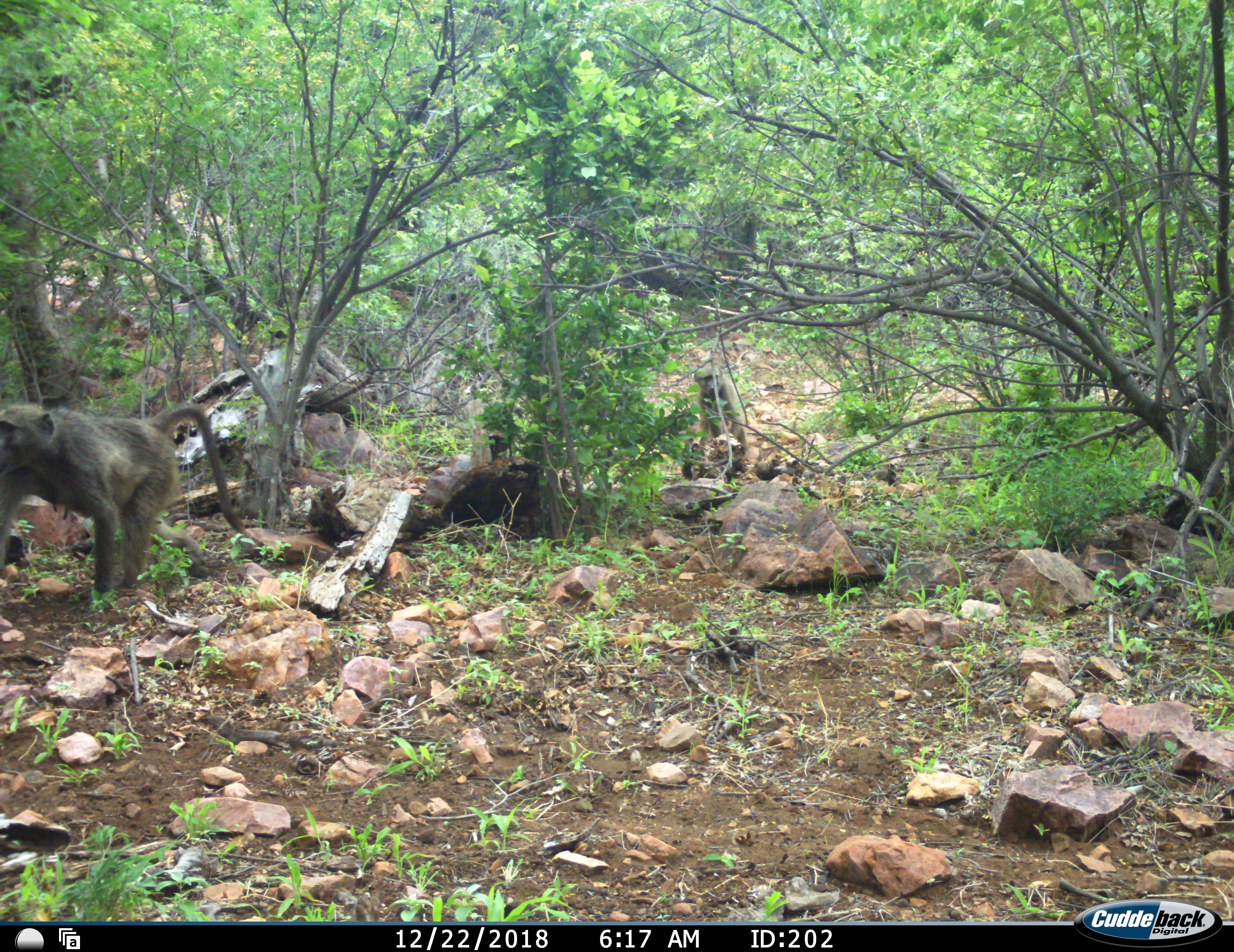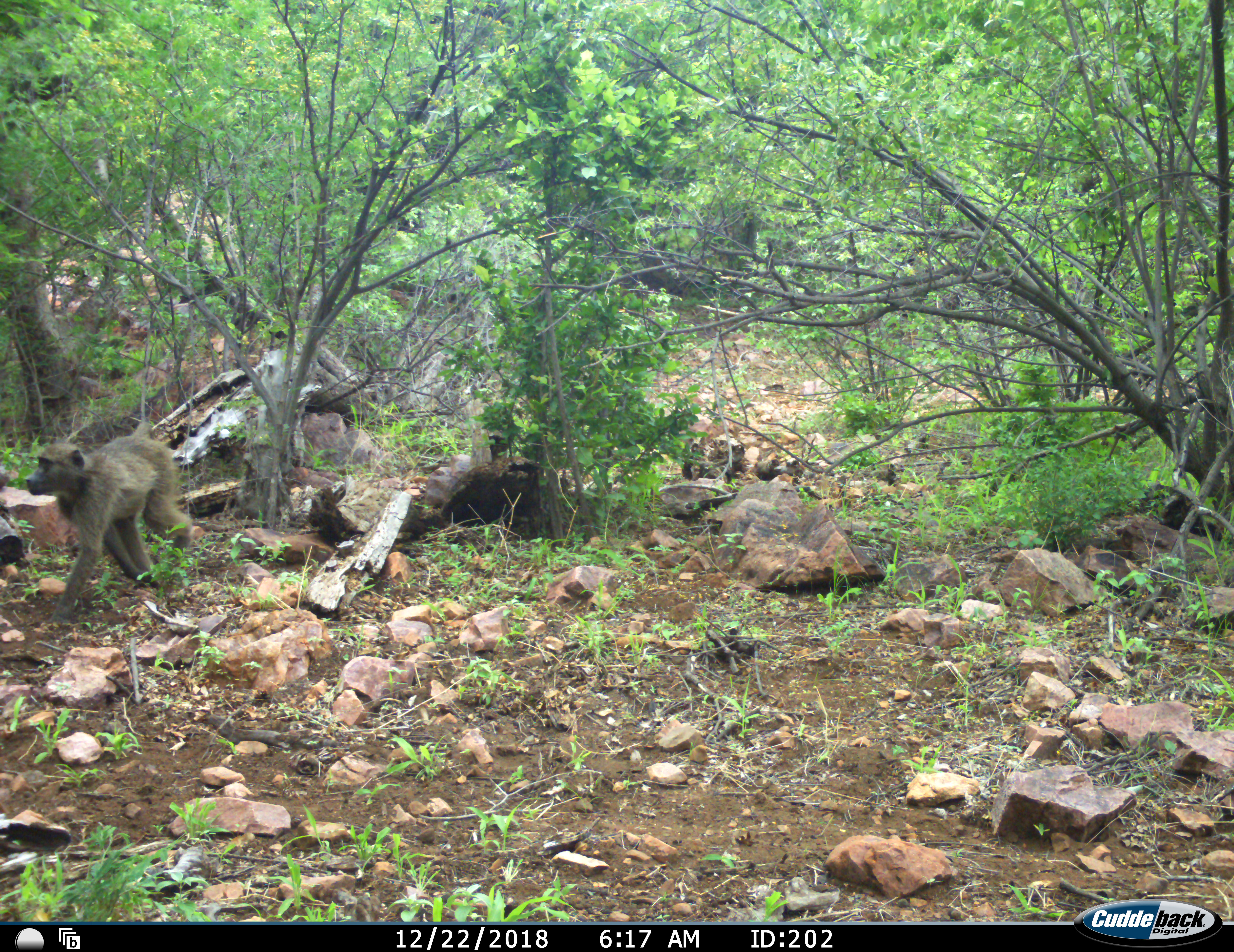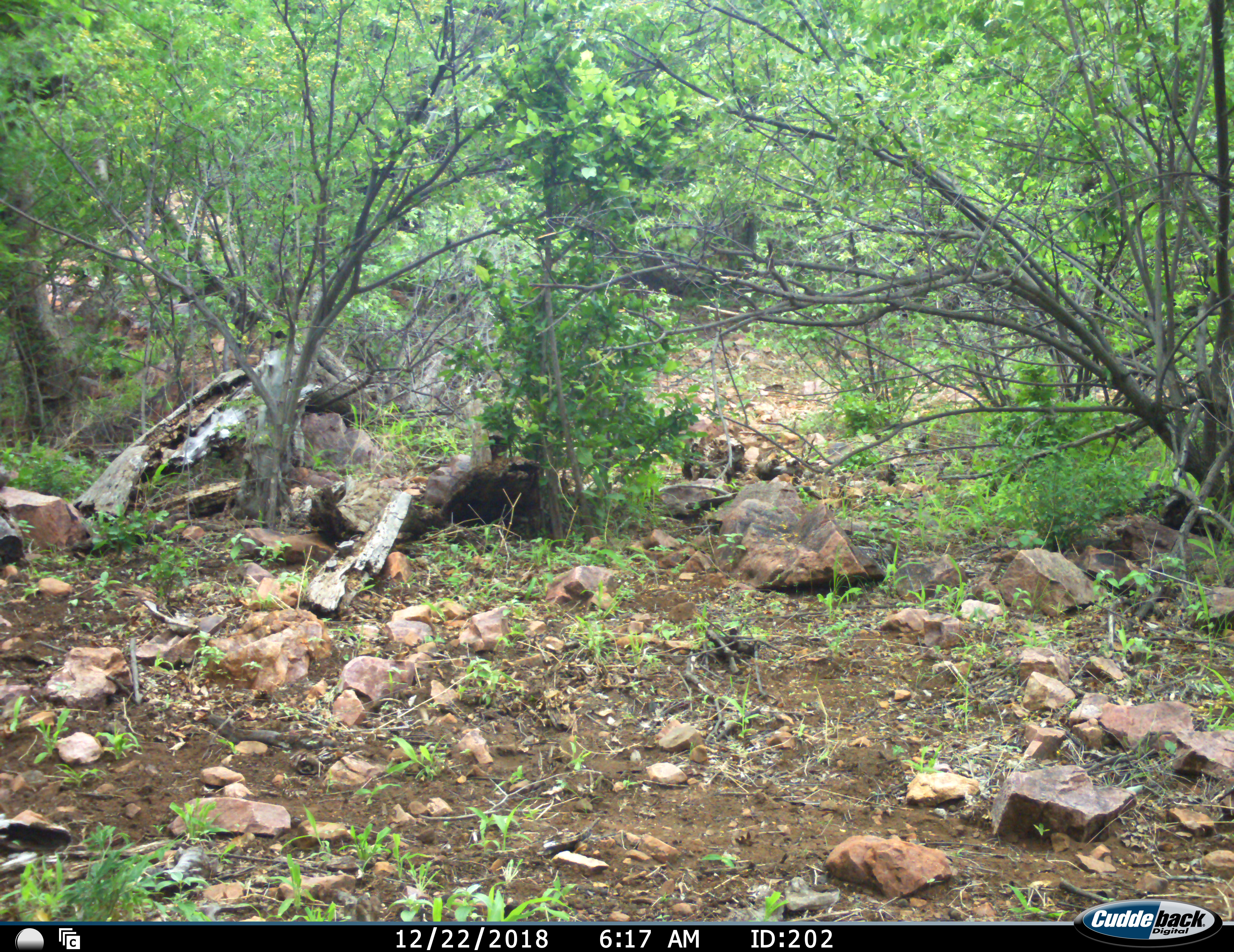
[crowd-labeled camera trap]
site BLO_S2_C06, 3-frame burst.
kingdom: Animalia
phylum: Chordata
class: Mammalia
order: Primates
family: Cercopithecidae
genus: Papio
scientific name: Papio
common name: baboon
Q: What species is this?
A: Baboon (Papio).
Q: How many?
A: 2.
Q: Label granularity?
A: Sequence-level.